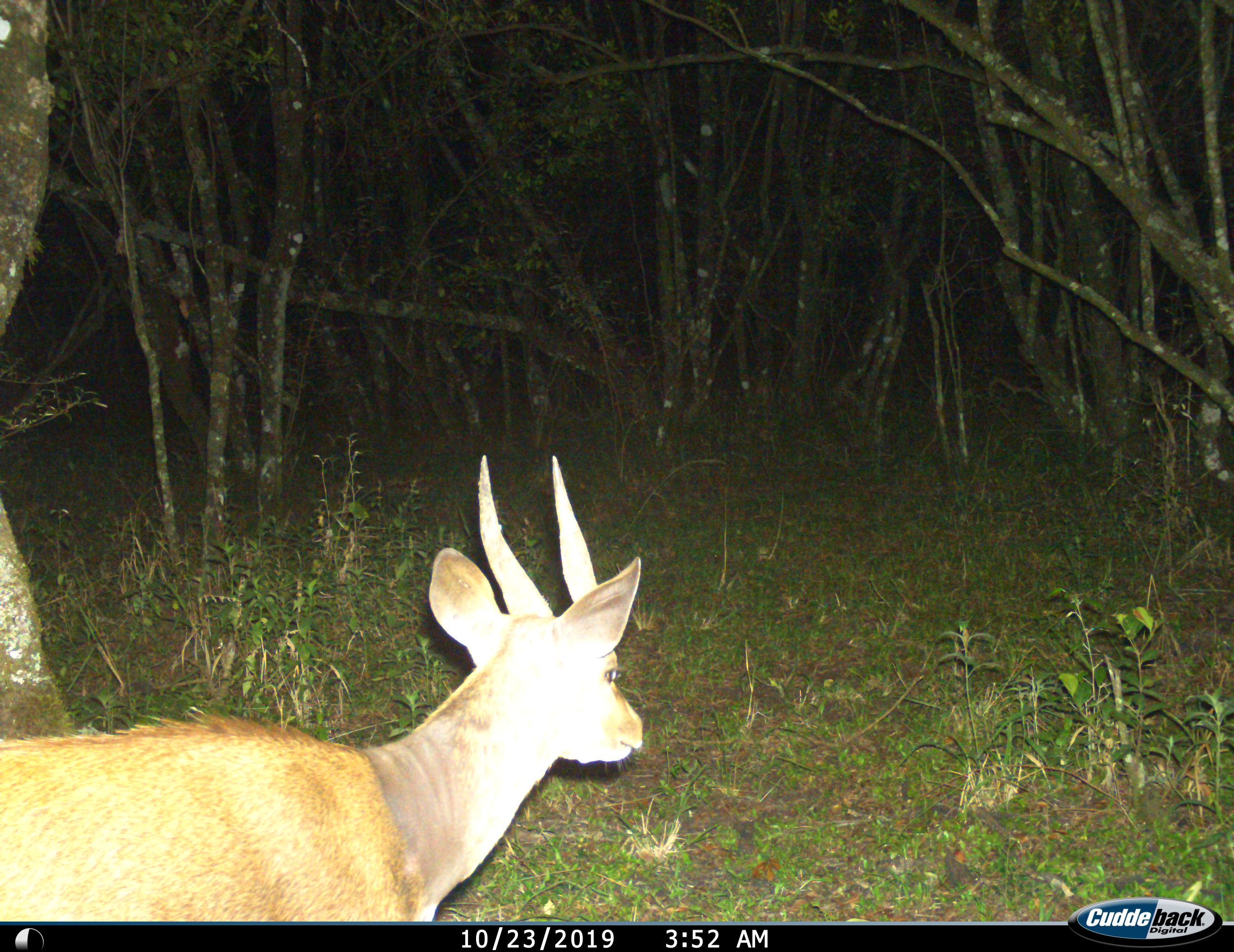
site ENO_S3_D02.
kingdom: Animalia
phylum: Chordata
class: Mammalia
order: Artiodactyla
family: Bovidae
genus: Tragelaphus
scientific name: Tragelaphus scriptus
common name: bushbuck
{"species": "bushbuck (Tragelaphus scriptus)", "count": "1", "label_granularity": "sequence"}